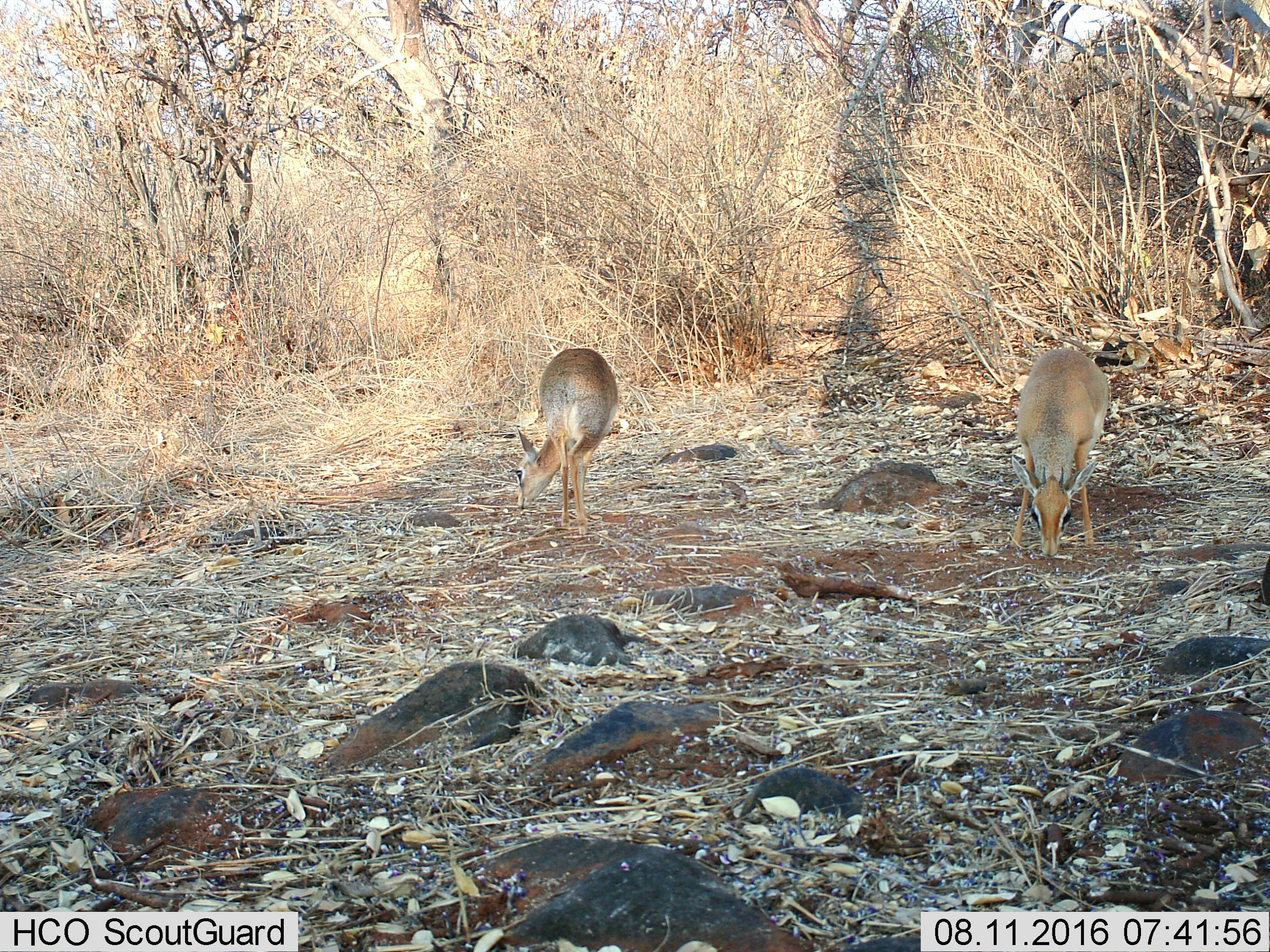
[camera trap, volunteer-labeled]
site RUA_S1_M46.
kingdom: Animalia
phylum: Chordata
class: Mammalia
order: Artiodactyla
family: Bovidae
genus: Madoqua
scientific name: Madoqua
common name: dik-dik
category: dikdik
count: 2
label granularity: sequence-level